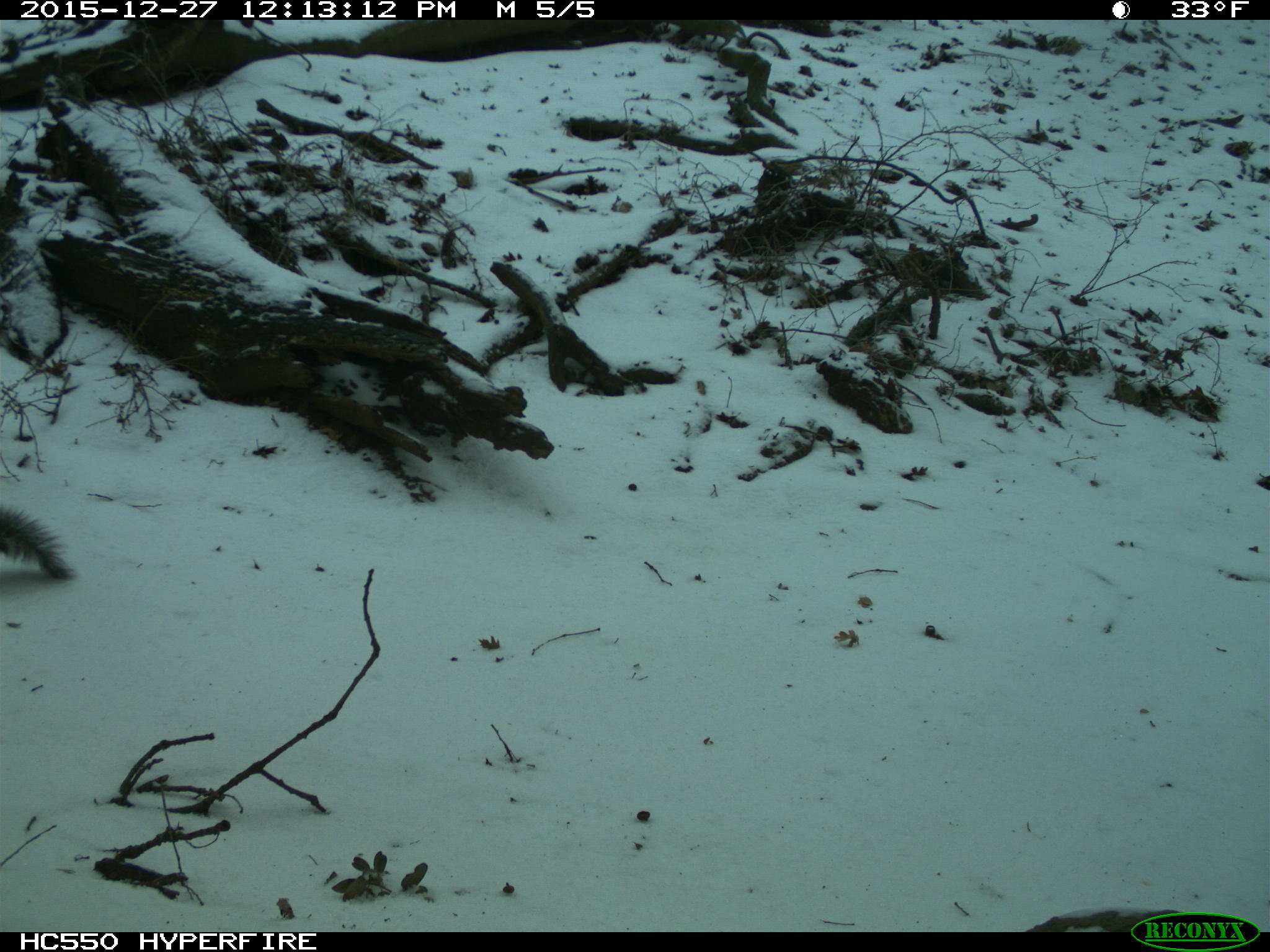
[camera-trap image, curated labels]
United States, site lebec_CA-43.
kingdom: Animalia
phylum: Chordata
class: Mammalia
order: Rodentia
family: Sciuridae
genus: Sciurus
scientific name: Sciurus carolinensis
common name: eastern gray squirrel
Sciurus carolinensis (eastern gray squirrel).